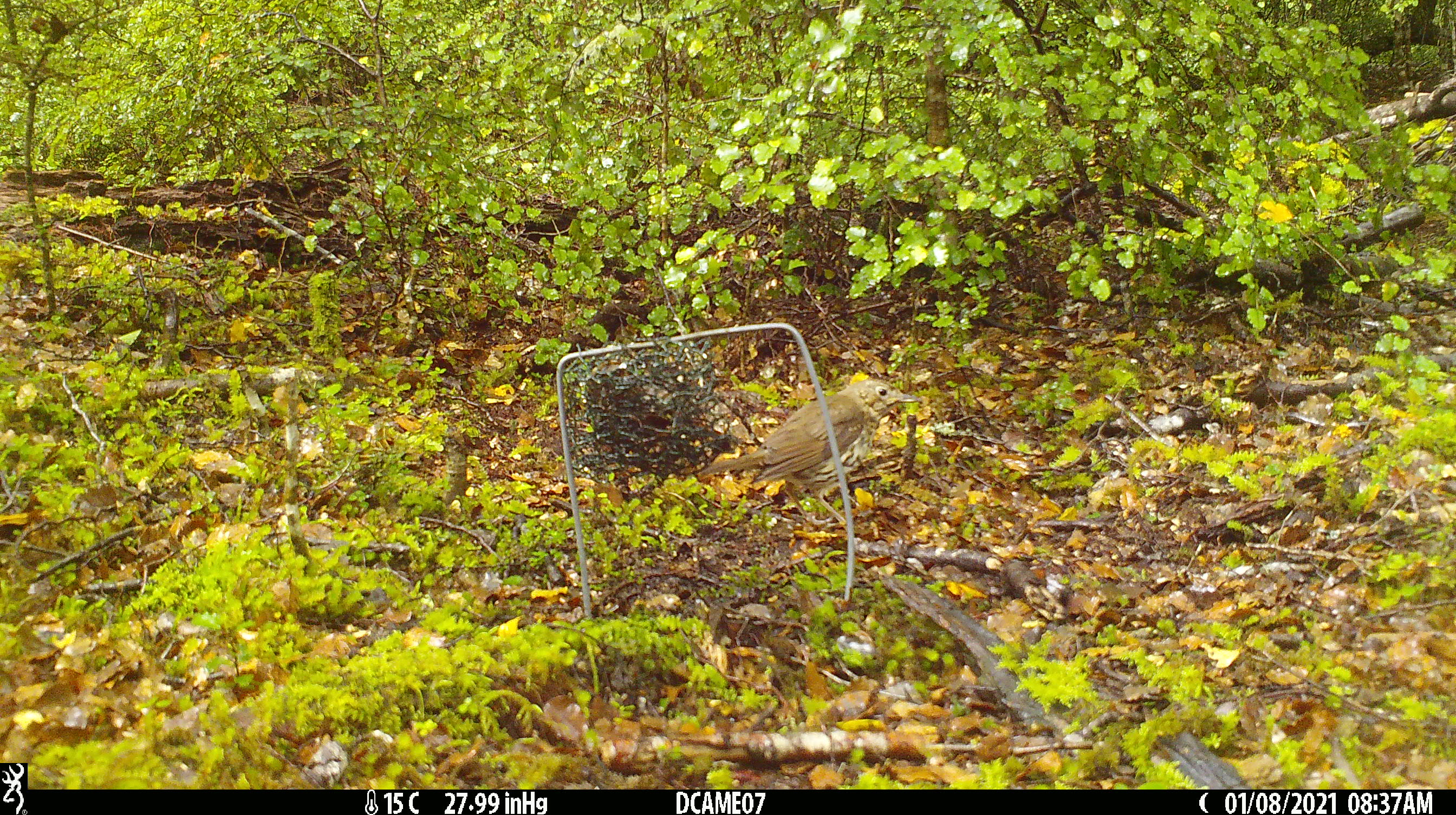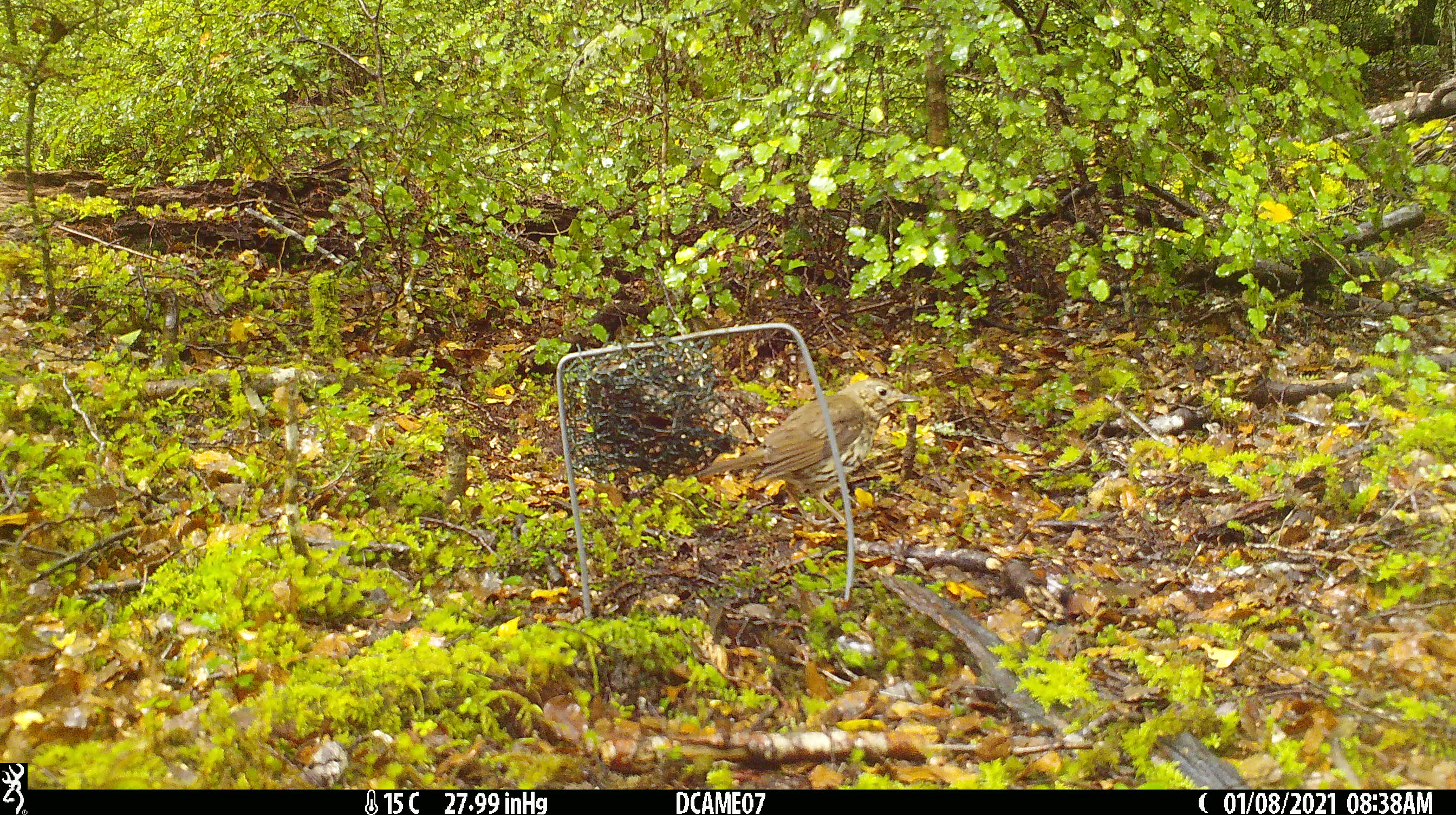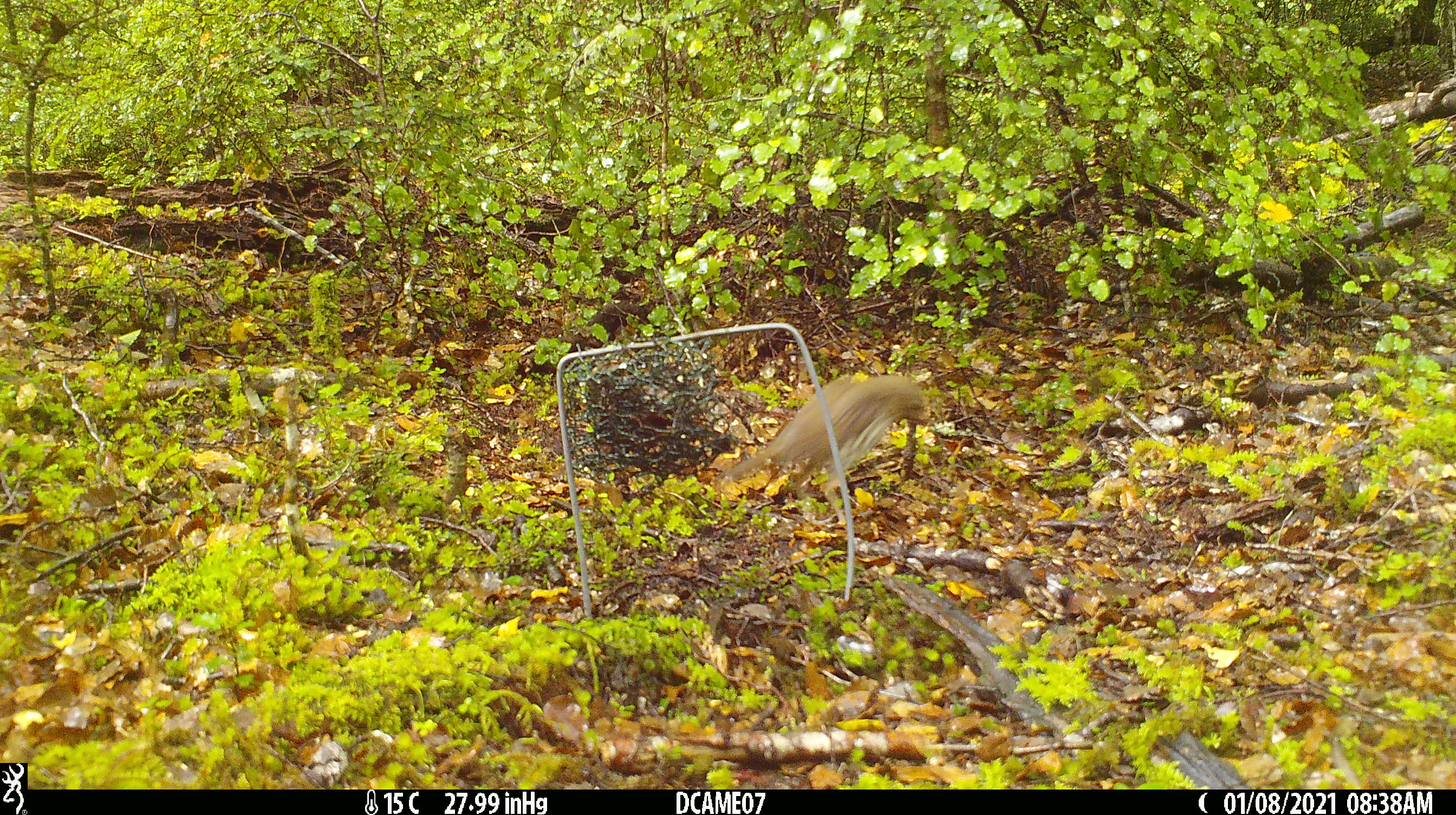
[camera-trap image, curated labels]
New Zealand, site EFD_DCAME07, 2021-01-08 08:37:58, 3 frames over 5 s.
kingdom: Animalia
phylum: Chordata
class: Aves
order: Passeriformes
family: Turdidae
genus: Turdus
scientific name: Turdus philomelos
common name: song thrush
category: thrush